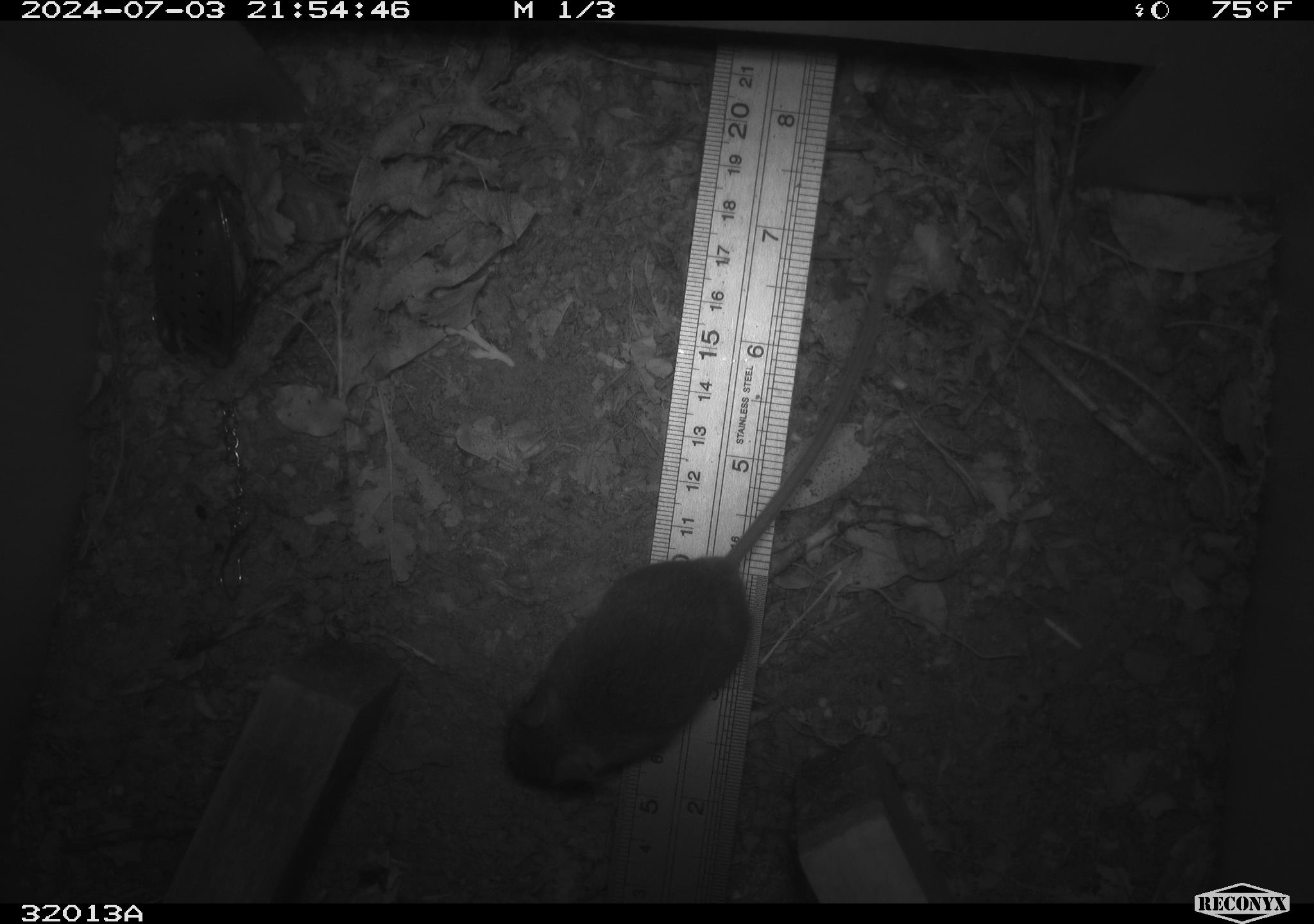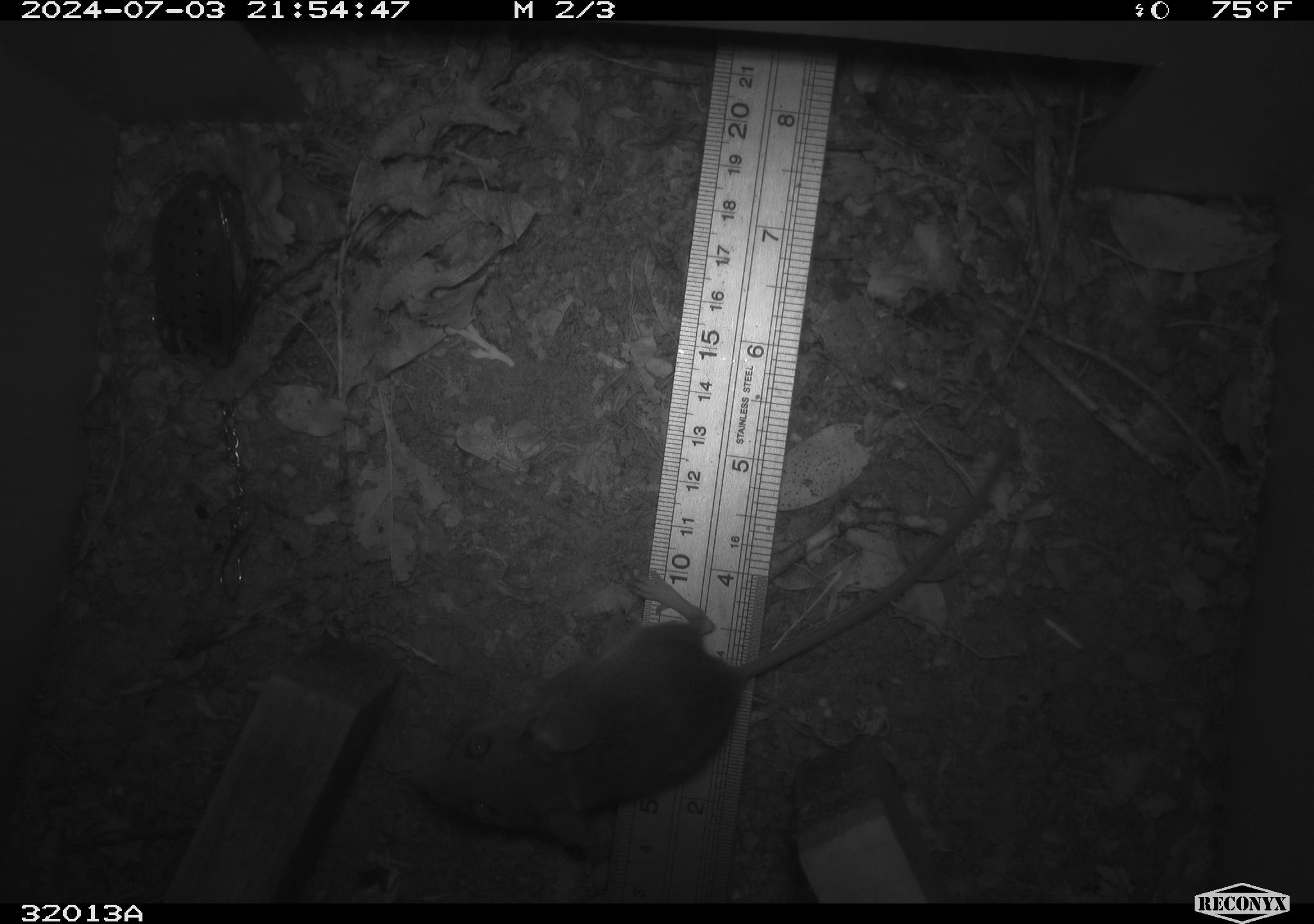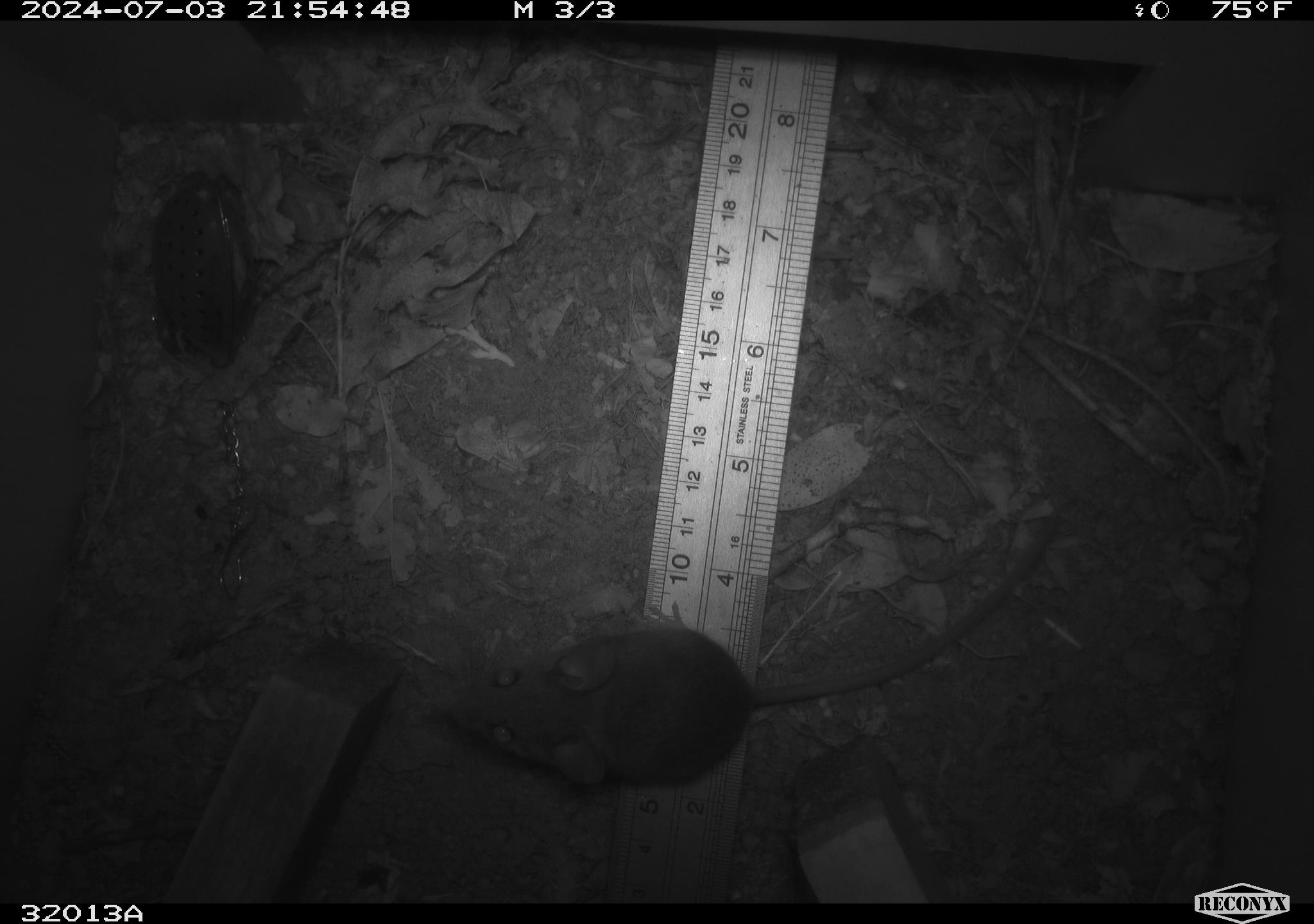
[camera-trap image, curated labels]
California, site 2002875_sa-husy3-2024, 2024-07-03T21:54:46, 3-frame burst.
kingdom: Animalia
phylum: Chordata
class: Mammalia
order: Rodentia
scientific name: Rodentia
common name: rodent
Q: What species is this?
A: Rodent (Rodentia).